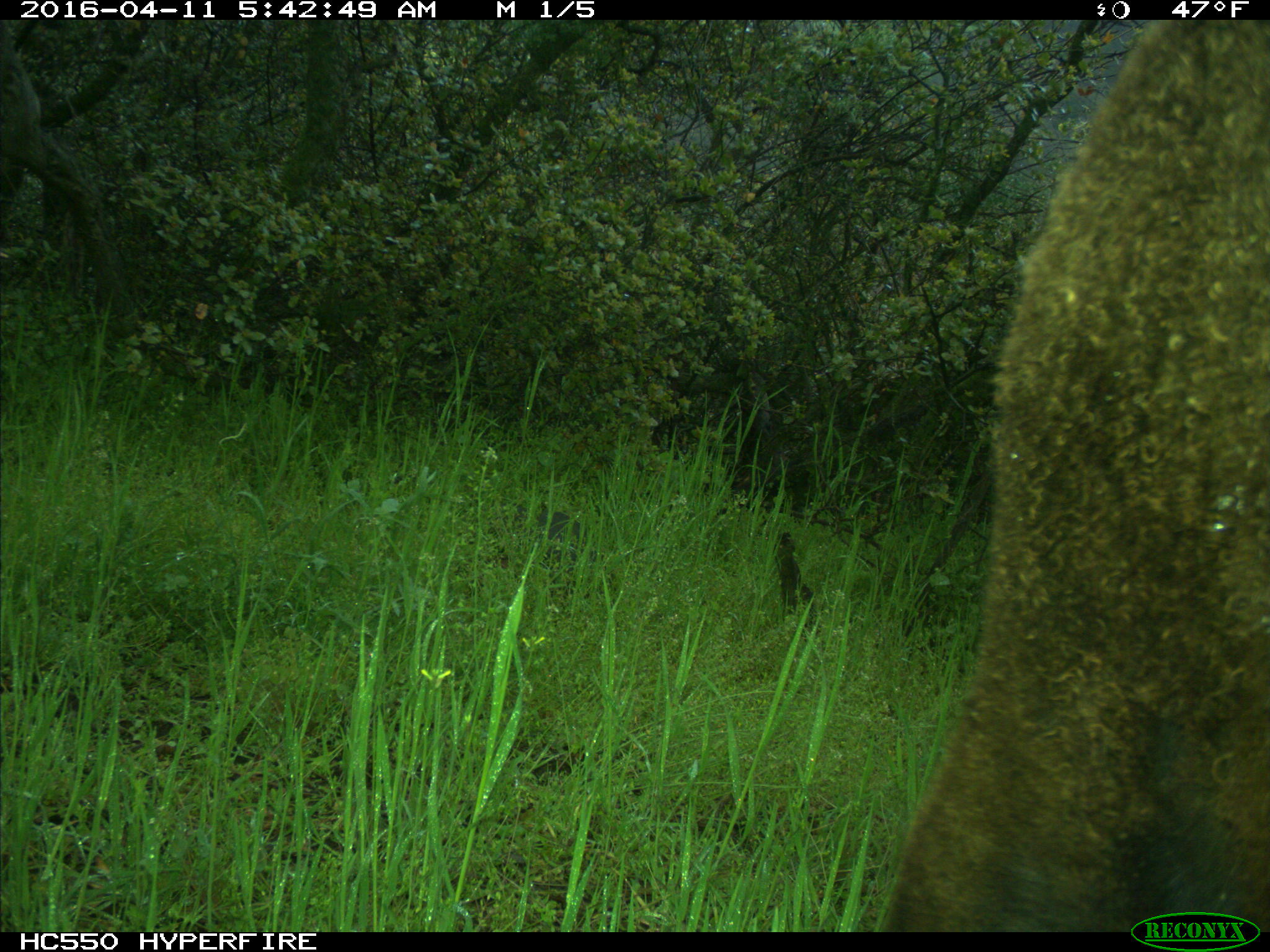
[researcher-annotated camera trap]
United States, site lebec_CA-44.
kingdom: Animalia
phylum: Chordata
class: Mammalia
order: Artiodactyla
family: Bovidae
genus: Bos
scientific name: Bos taurus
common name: domestic cow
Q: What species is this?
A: Bos taurus (domestic cow).